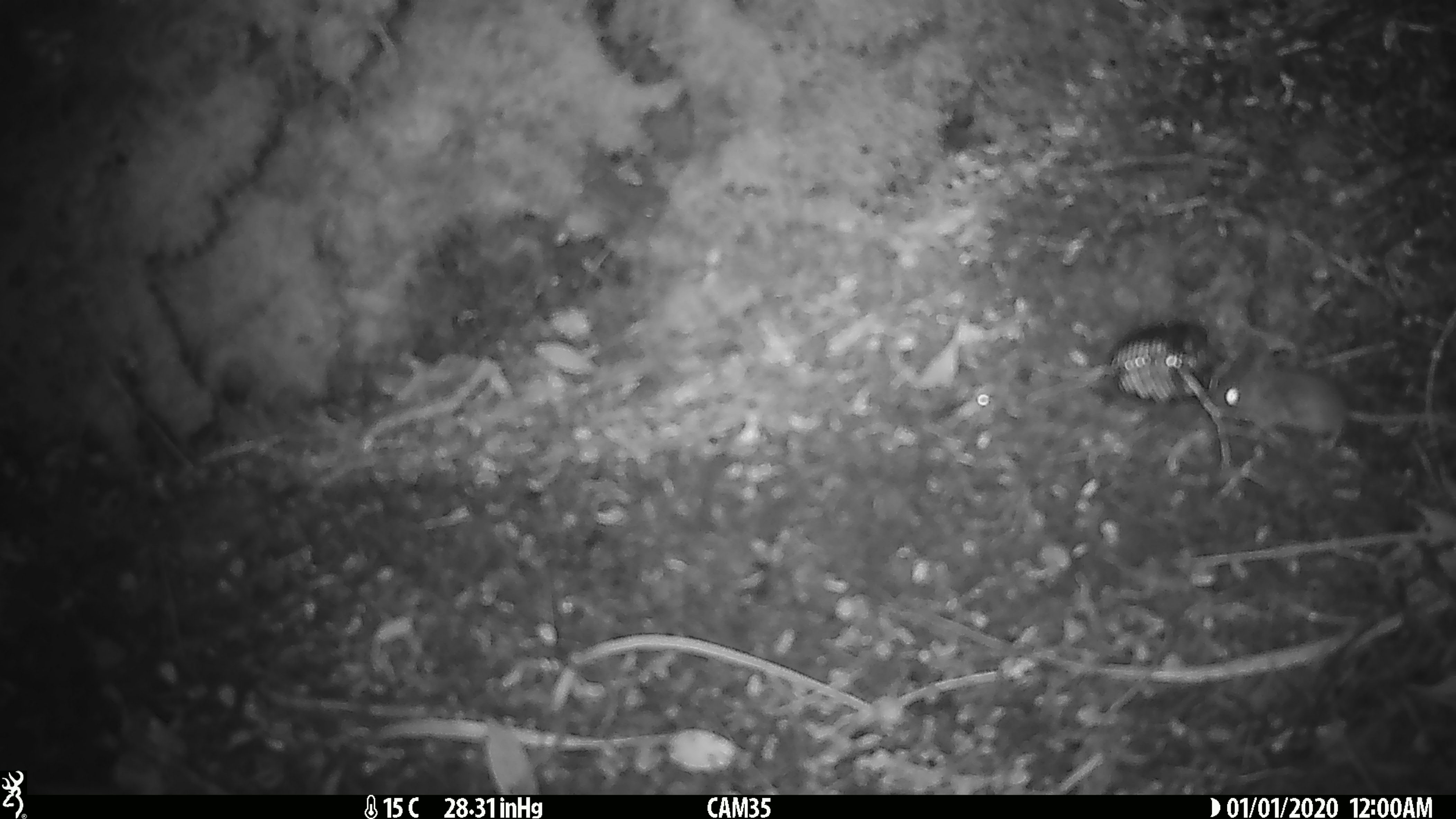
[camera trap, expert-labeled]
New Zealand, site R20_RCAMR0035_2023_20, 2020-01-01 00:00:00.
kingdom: Animalia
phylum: Chordata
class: Mammalia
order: Rodentia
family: Muridae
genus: Mus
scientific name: Mus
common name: mouse